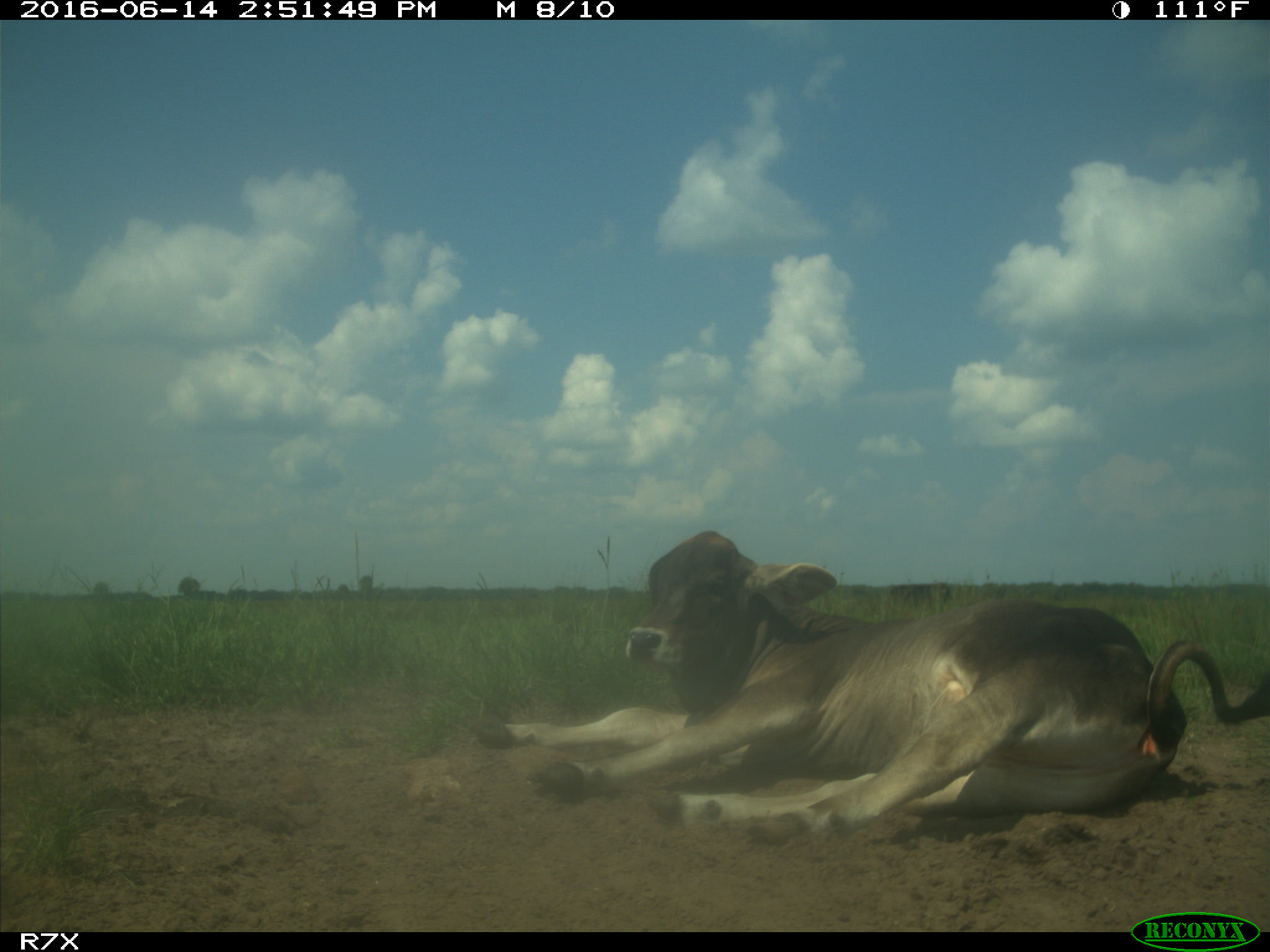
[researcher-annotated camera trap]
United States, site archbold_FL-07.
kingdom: Animalia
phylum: Chordata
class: Mammalia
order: Artiodactyla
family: Bovidae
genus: Bos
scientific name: Bos taurus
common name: domestic cow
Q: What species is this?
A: Bos taurus (domestic cow).